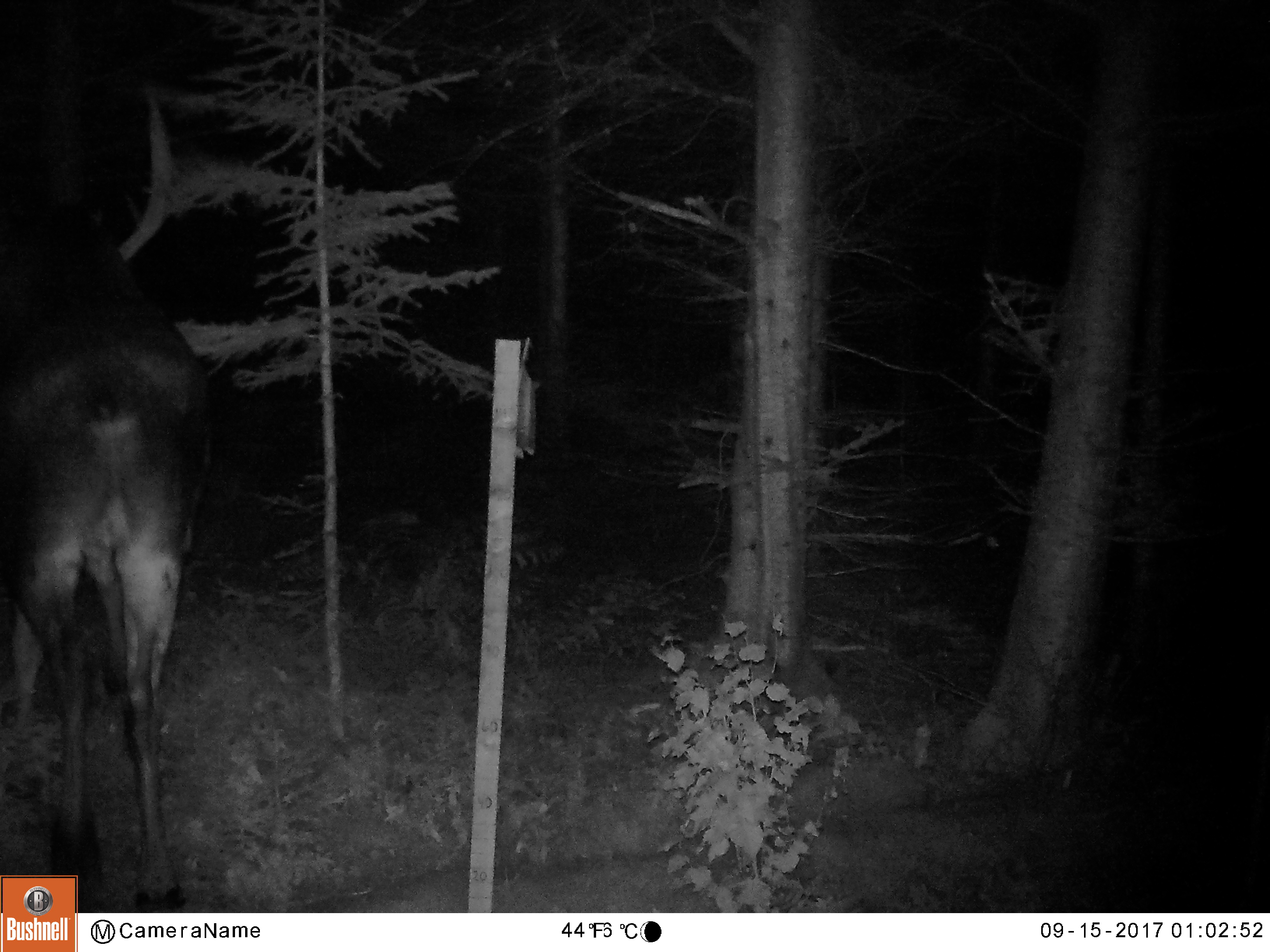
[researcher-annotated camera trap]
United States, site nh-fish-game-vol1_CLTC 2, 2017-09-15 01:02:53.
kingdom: Animalia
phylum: Chordata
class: Mammalia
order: Artiodactyla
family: Cervidae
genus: Alces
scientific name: Alces alces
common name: moose